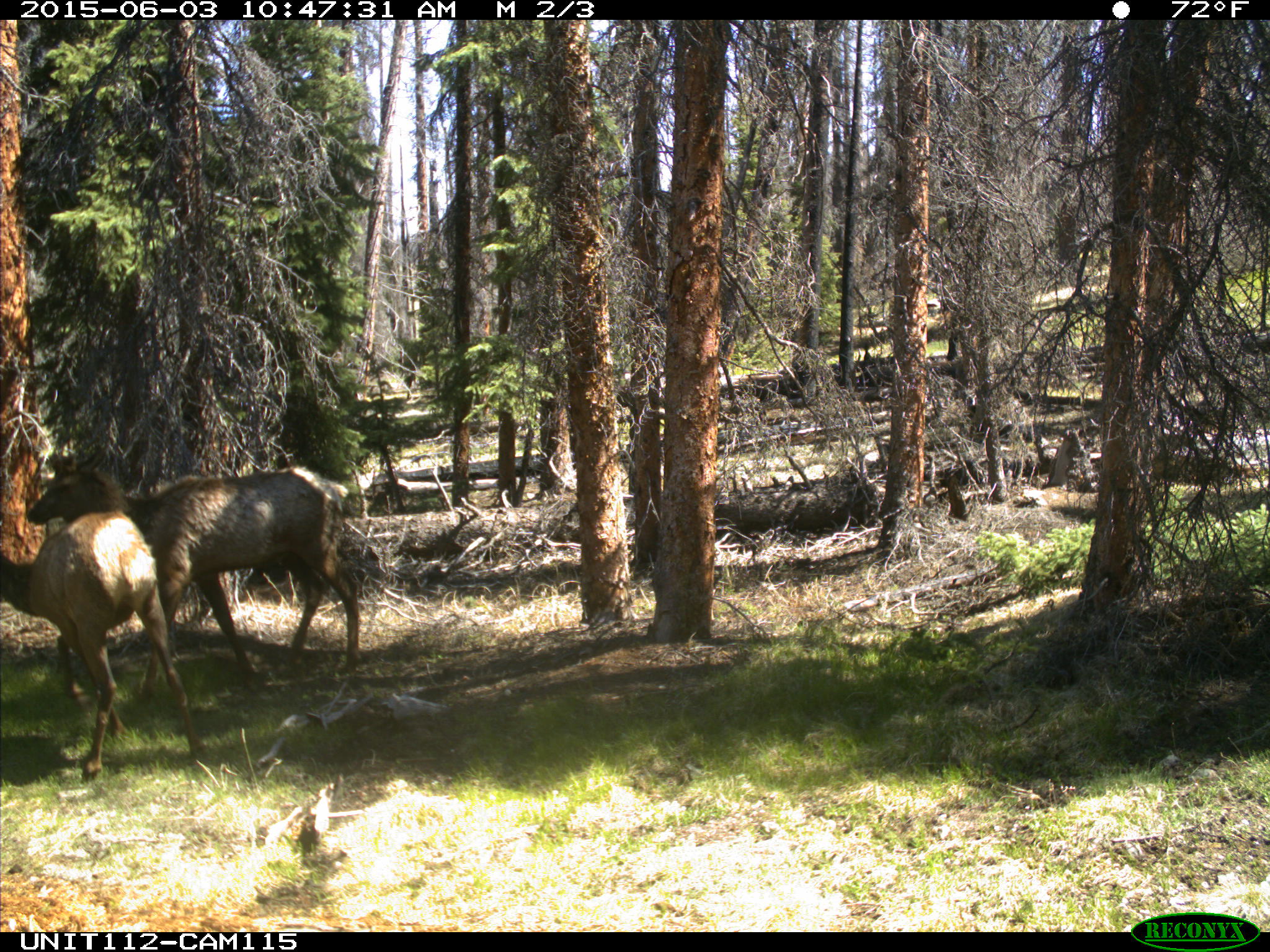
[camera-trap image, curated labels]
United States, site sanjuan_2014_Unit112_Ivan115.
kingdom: Animalia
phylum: Chordata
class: Mammalia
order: Artiodactyla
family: Cervidae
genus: Cervus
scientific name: Cervus elaphus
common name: red deer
Cervus elaphus (red deer).